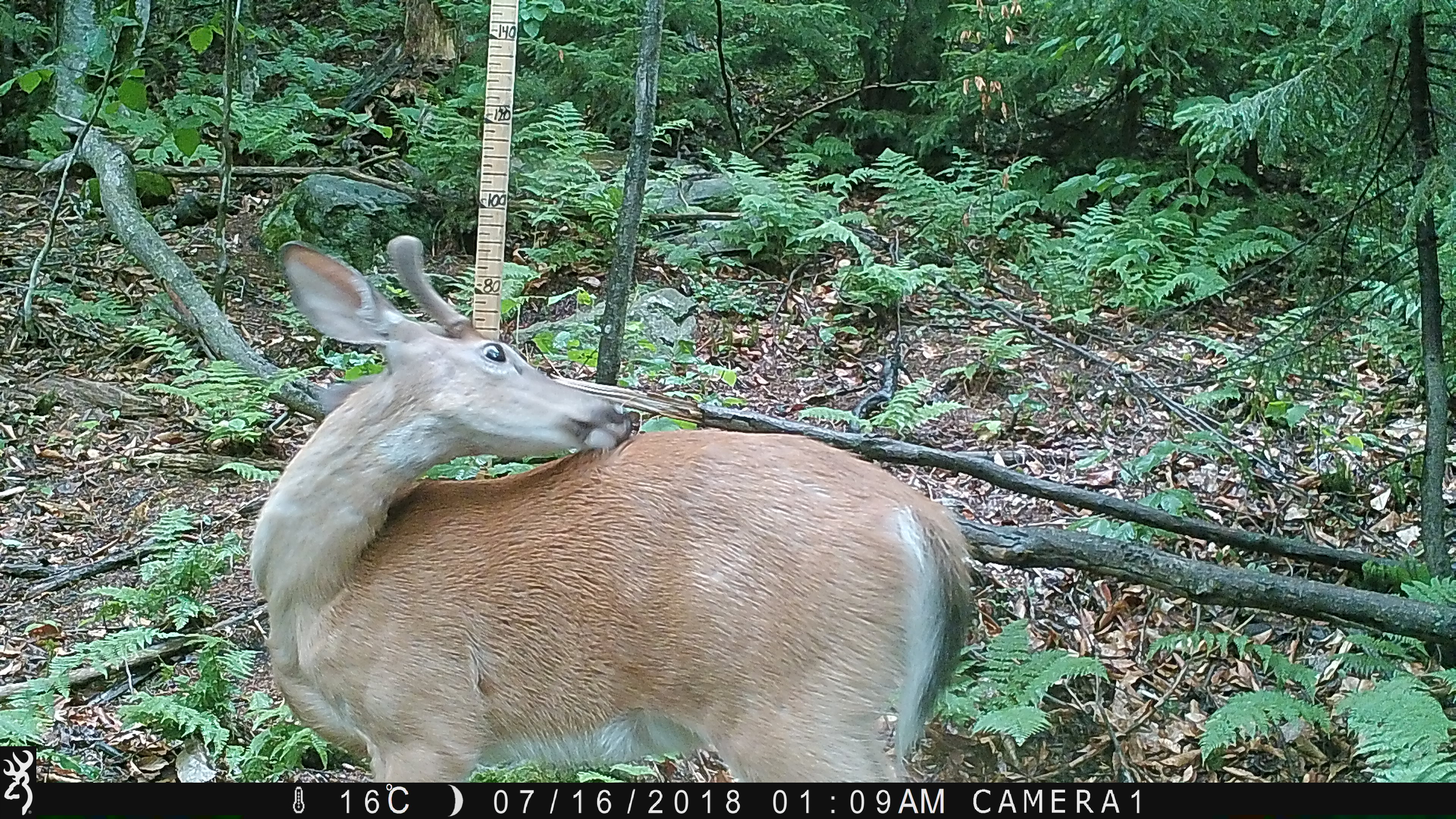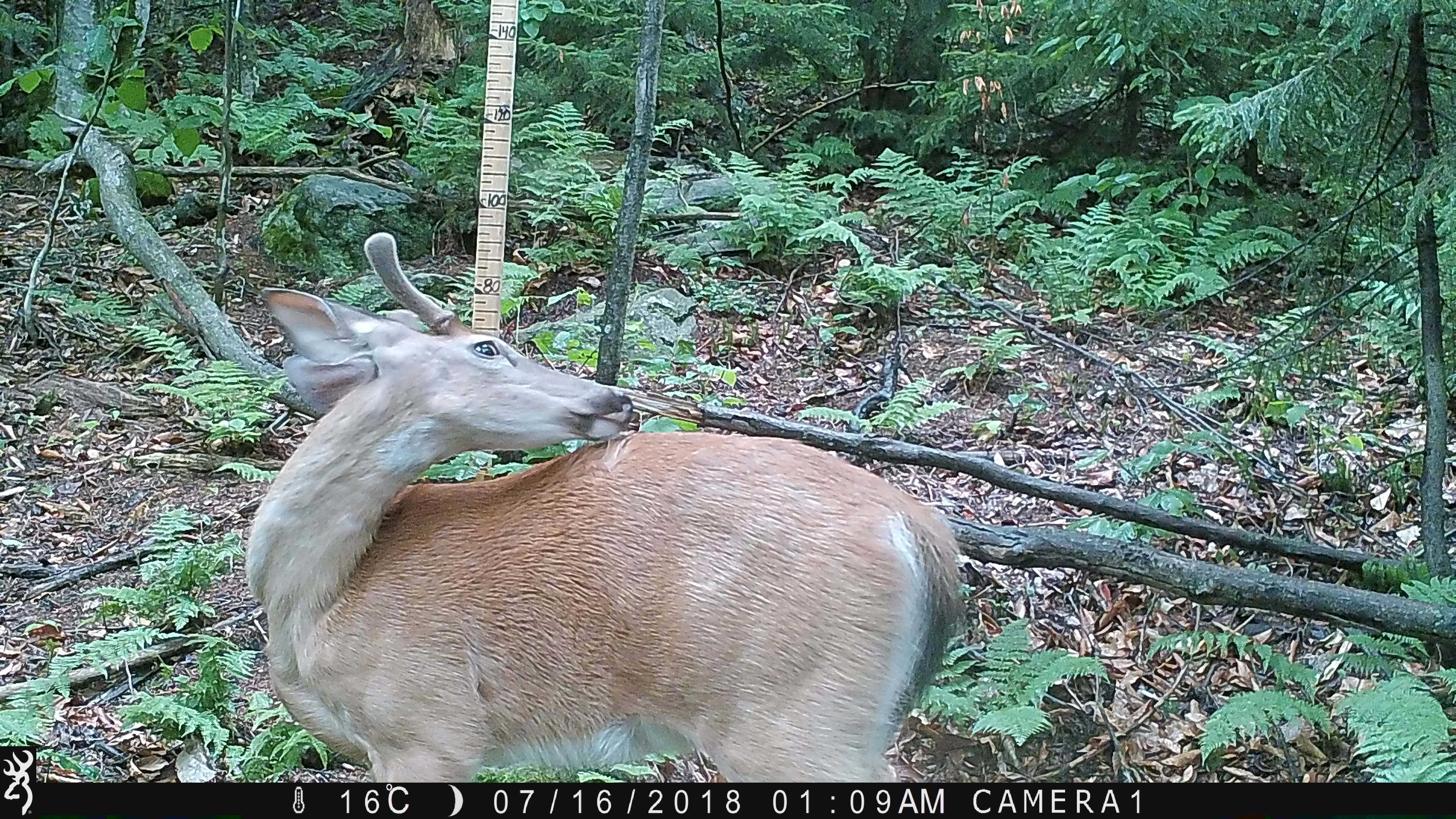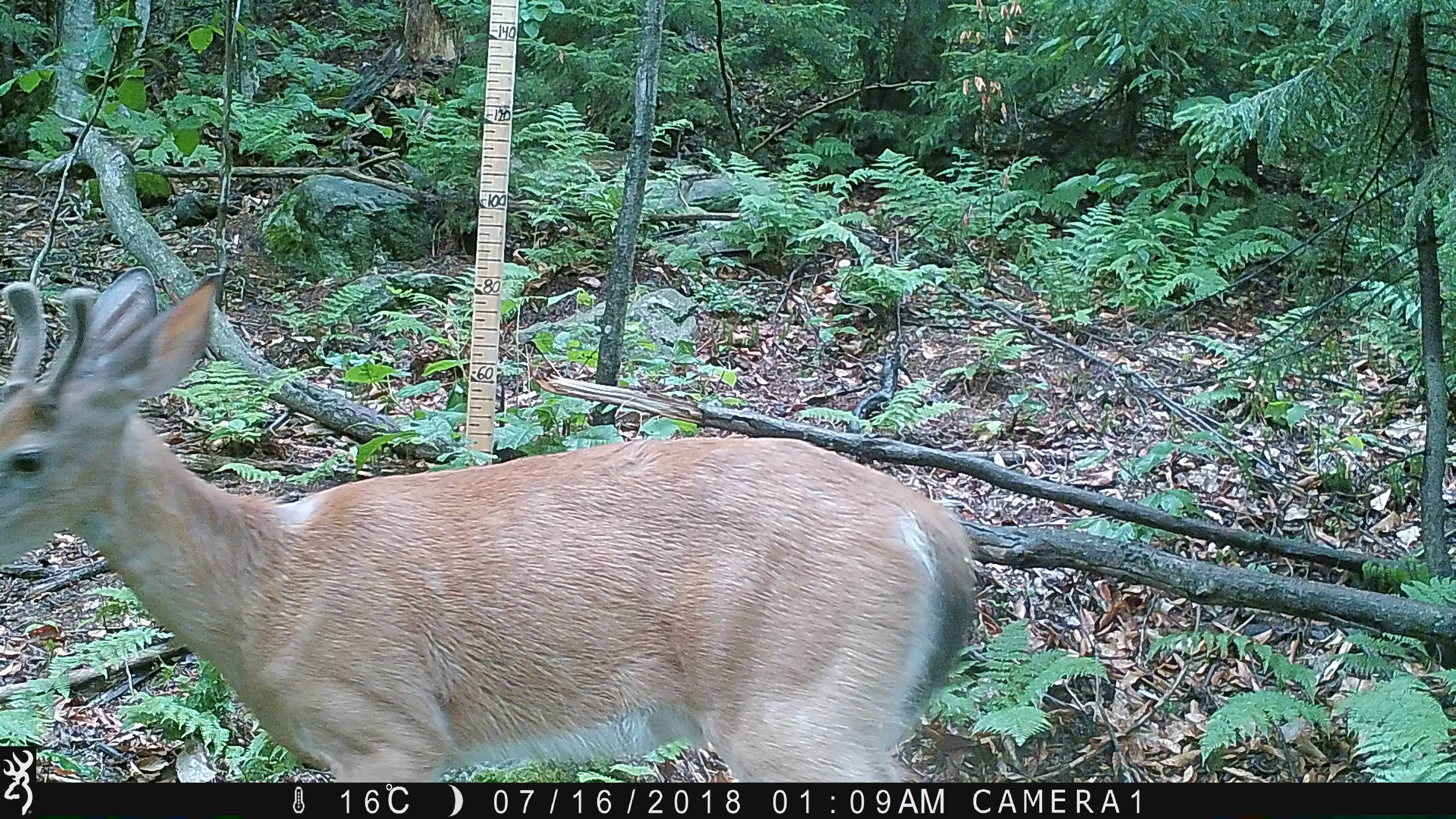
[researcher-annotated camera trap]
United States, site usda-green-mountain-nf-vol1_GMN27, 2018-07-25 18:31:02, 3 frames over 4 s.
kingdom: Animalia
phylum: Chordata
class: Mammalia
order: Artiodactyla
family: Cervidae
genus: Odocoileus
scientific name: Odocoileus virginianus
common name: white-tailed deer